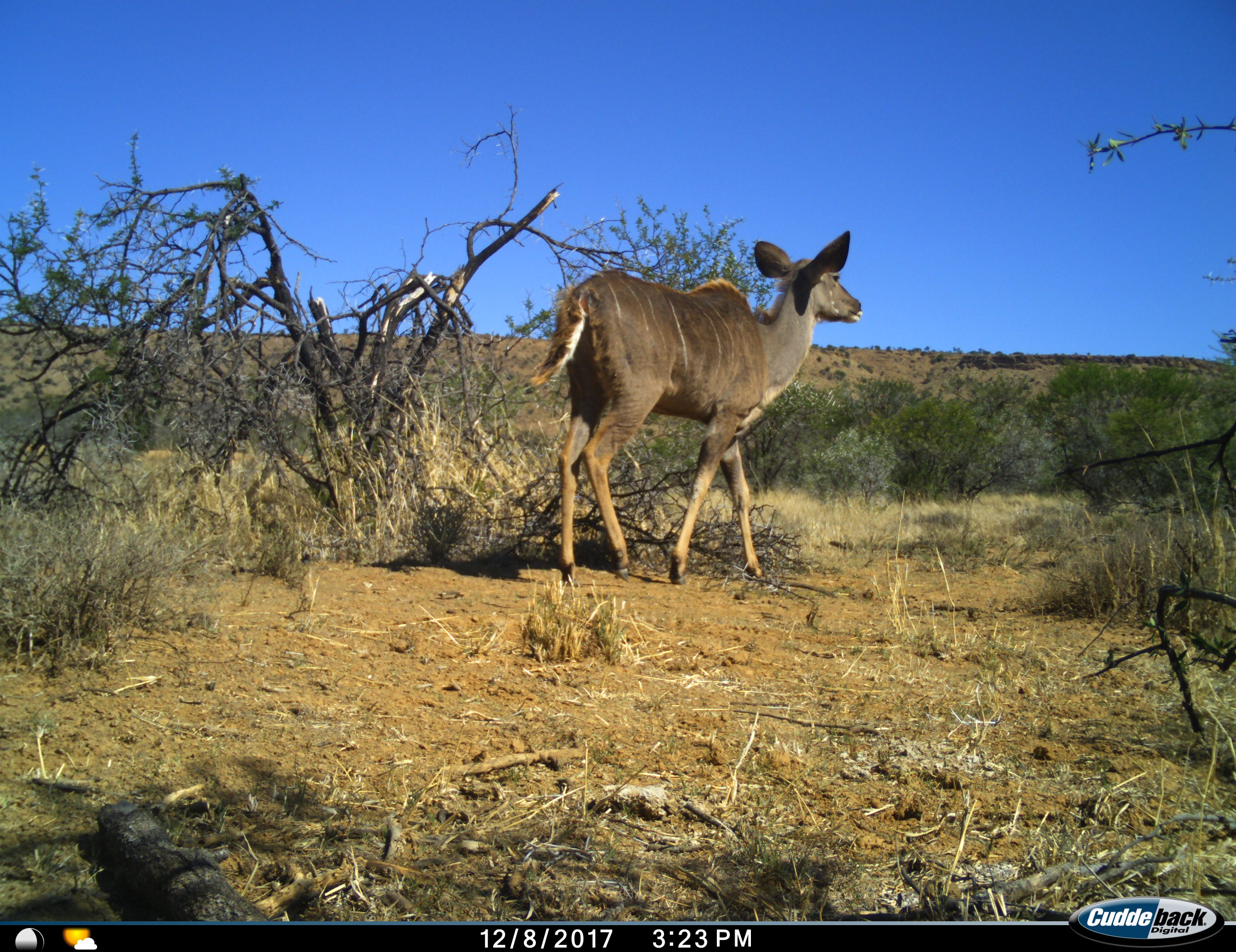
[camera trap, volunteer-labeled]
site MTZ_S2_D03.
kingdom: Animalia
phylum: Chordata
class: Mammalia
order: Artiodactyla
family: Bovidae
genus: Tragelaphus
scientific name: Tragelaphus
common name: kudu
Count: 1.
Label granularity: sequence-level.